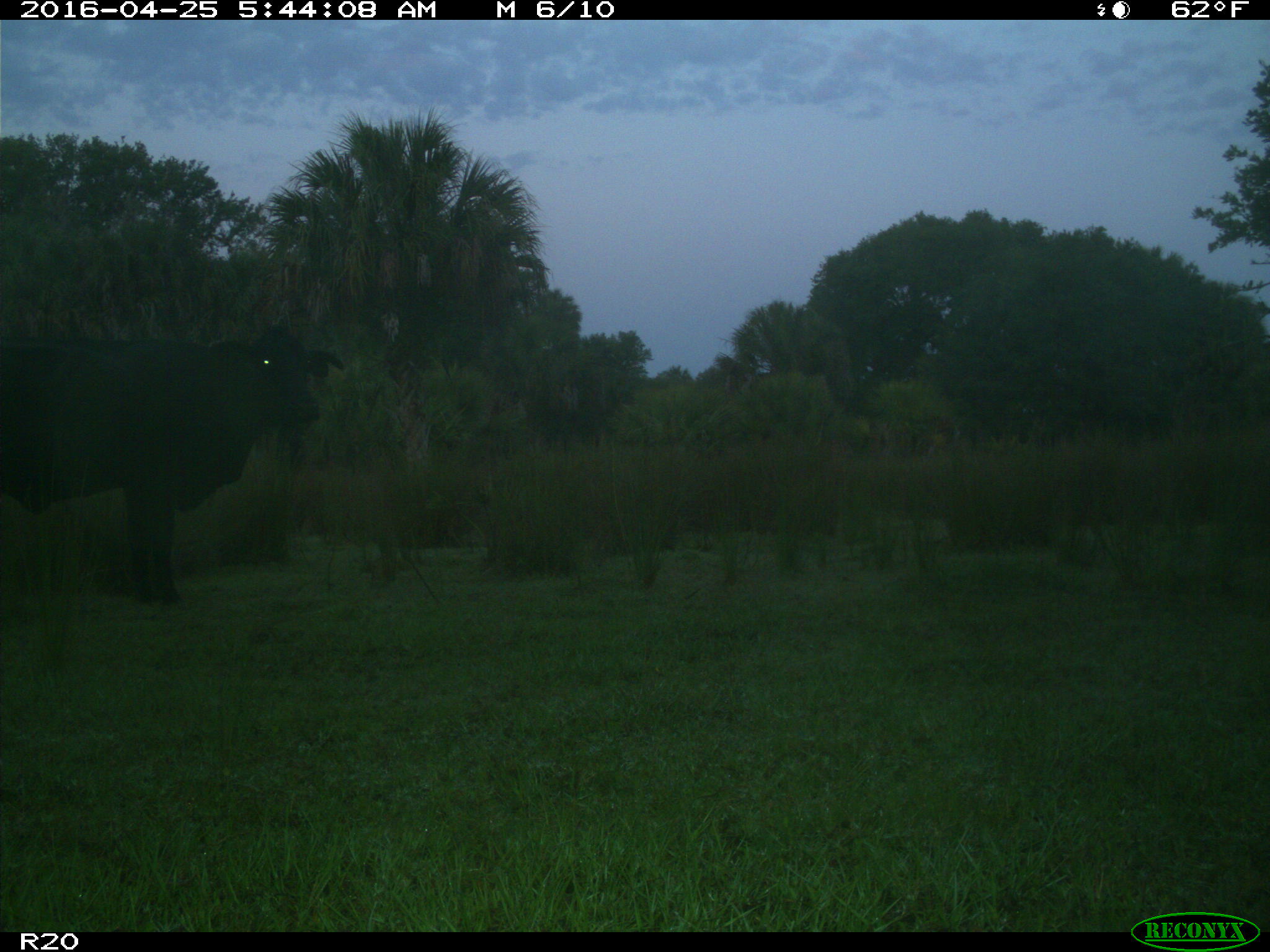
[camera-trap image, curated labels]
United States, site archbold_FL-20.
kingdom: Animalia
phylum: Chordata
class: Mammalia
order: Artiodactyla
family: Bovidae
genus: Bos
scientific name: Bos taurus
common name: domestic cow